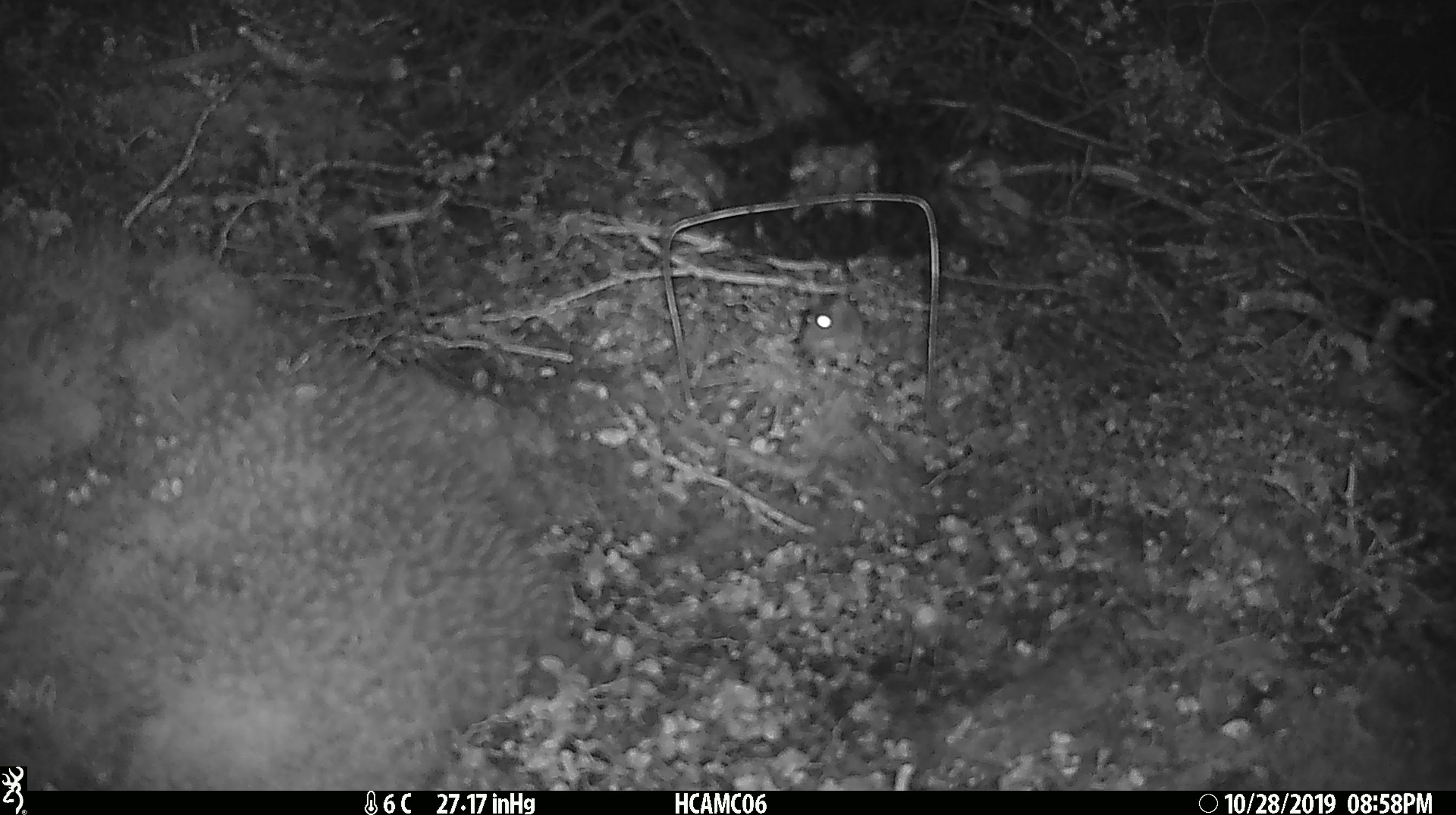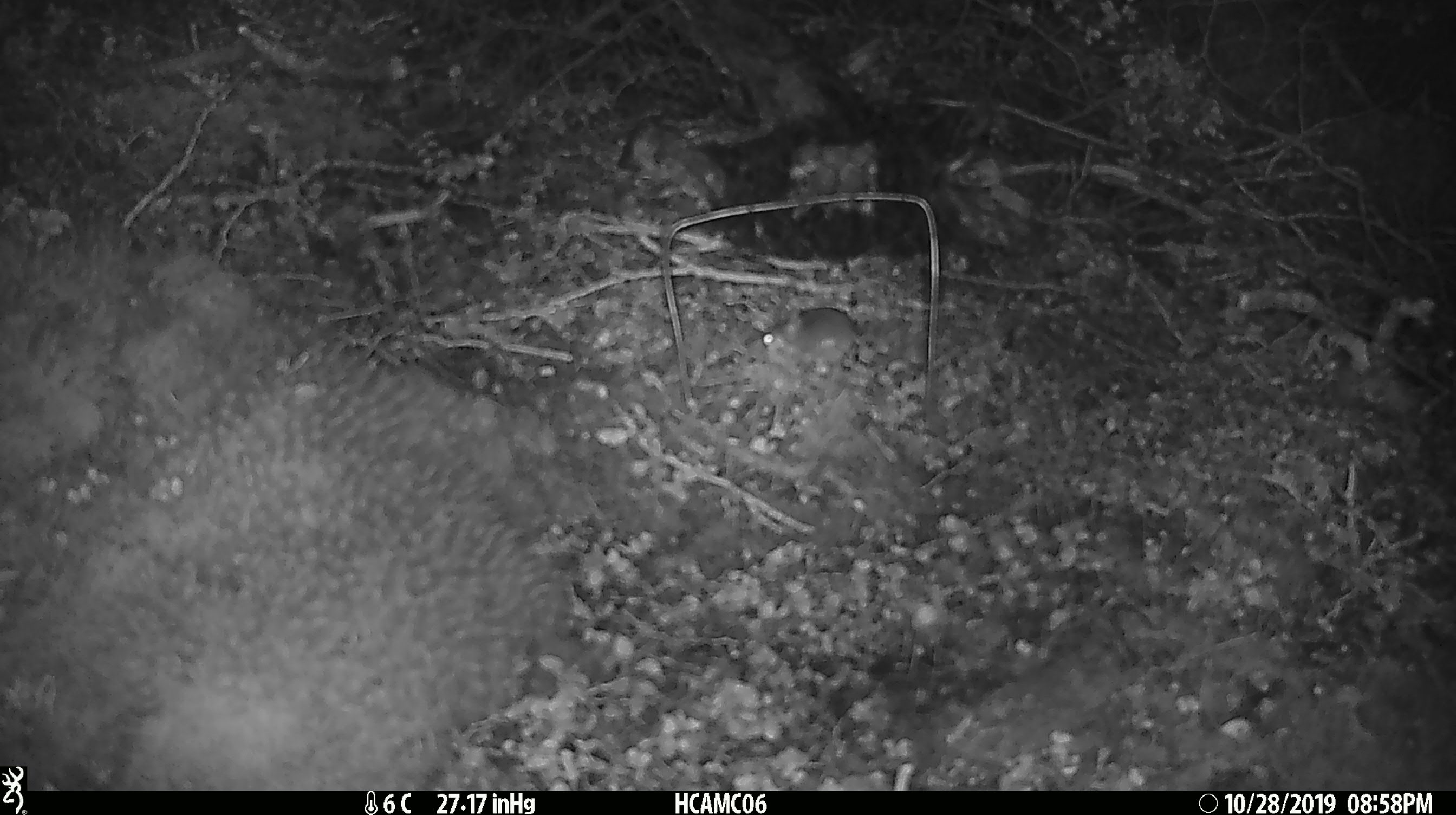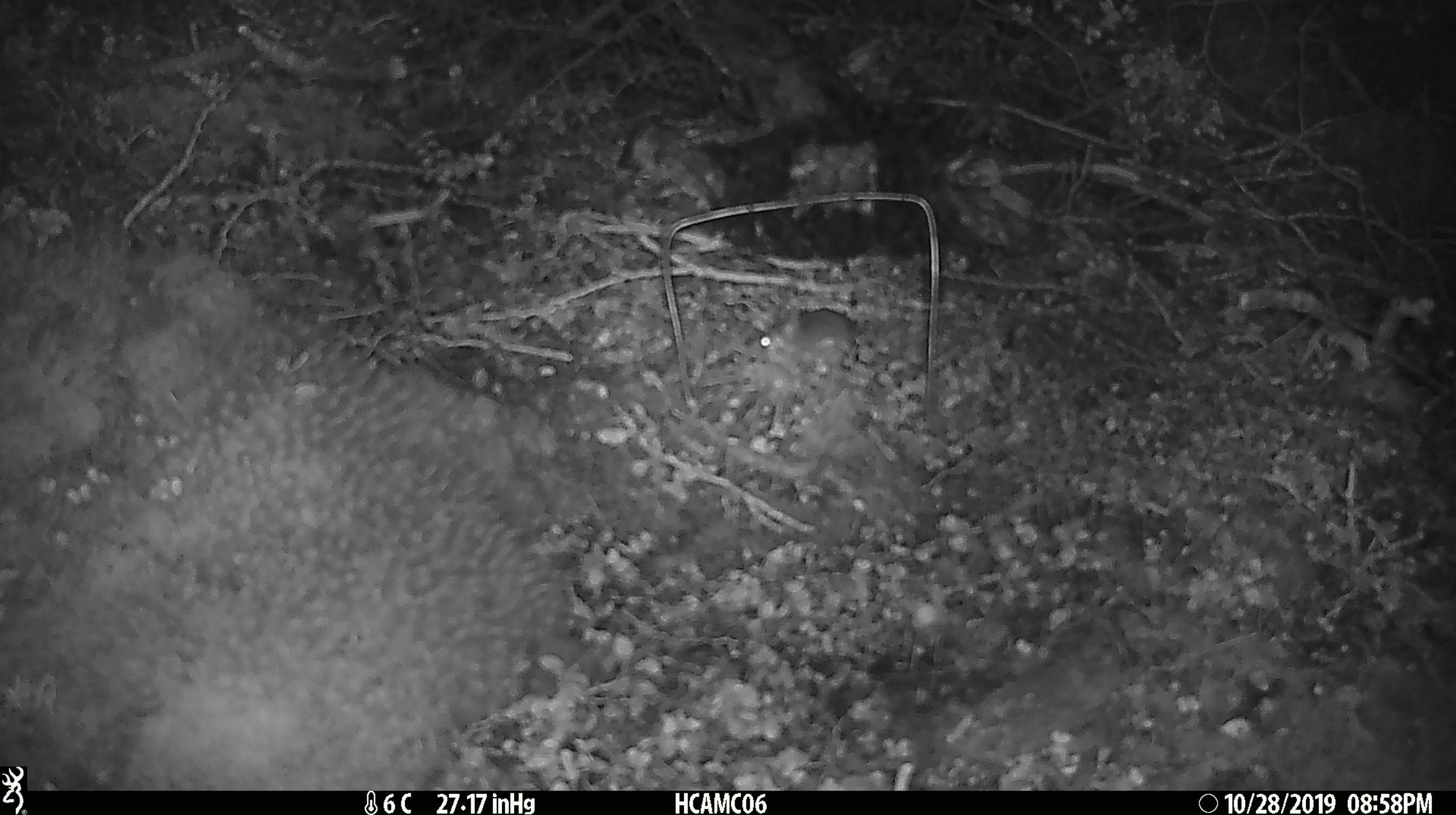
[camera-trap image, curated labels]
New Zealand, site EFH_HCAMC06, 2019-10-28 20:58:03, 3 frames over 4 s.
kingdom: Animalia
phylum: Chordata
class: Mammalia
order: Rodentia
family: Muridae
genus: Mus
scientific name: Mus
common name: mouse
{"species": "mouse (Mus)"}